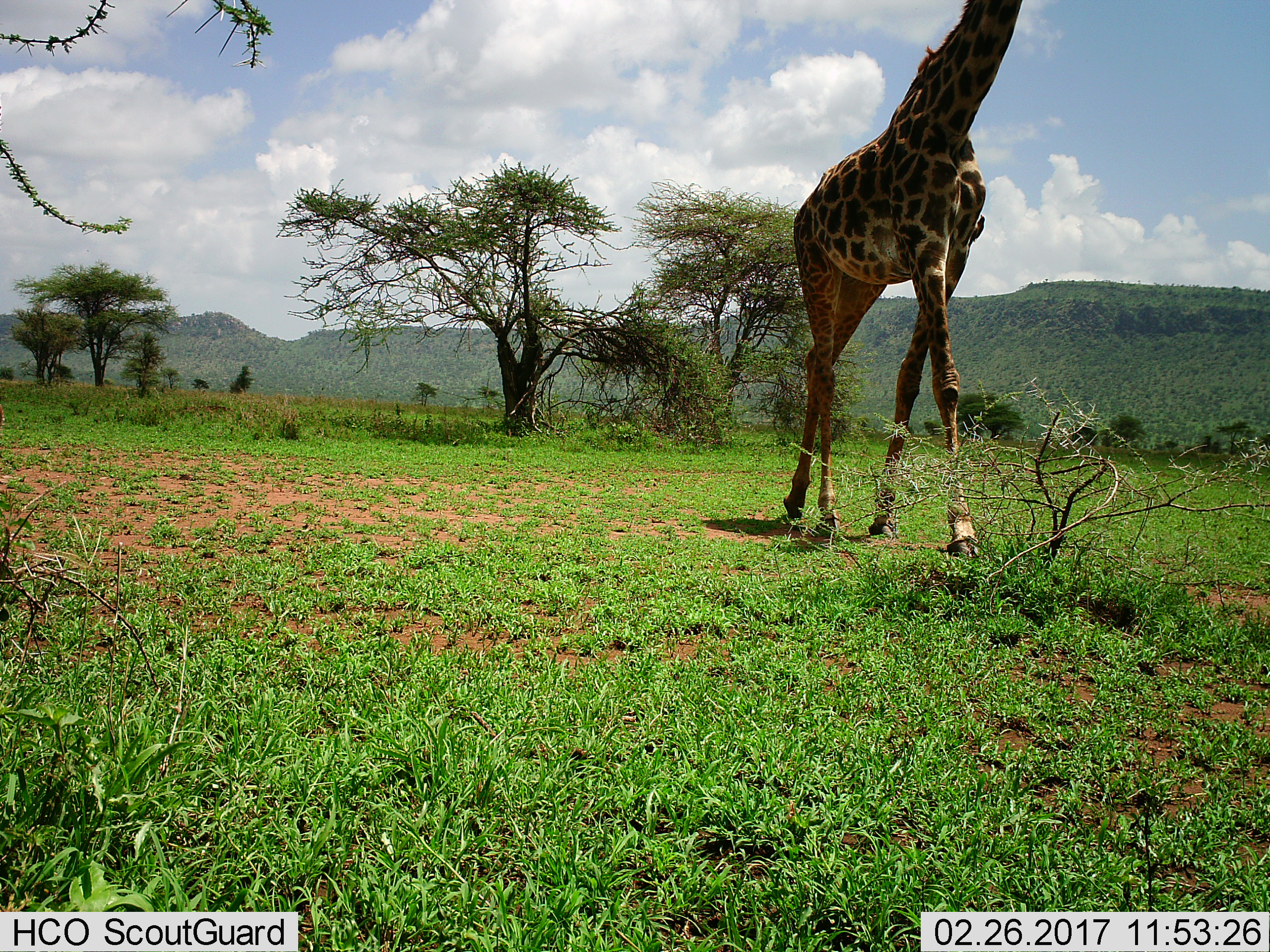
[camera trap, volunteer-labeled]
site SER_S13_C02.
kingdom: Animalia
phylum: Chordata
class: Mammalia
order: Artiodactyla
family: Giraffidae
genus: Giraffa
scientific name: Giraffa camelopardalis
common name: giraffe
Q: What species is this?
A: Giraffe (Giraffa camelopardalis).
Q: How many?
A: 1.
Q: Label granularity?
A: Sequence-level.